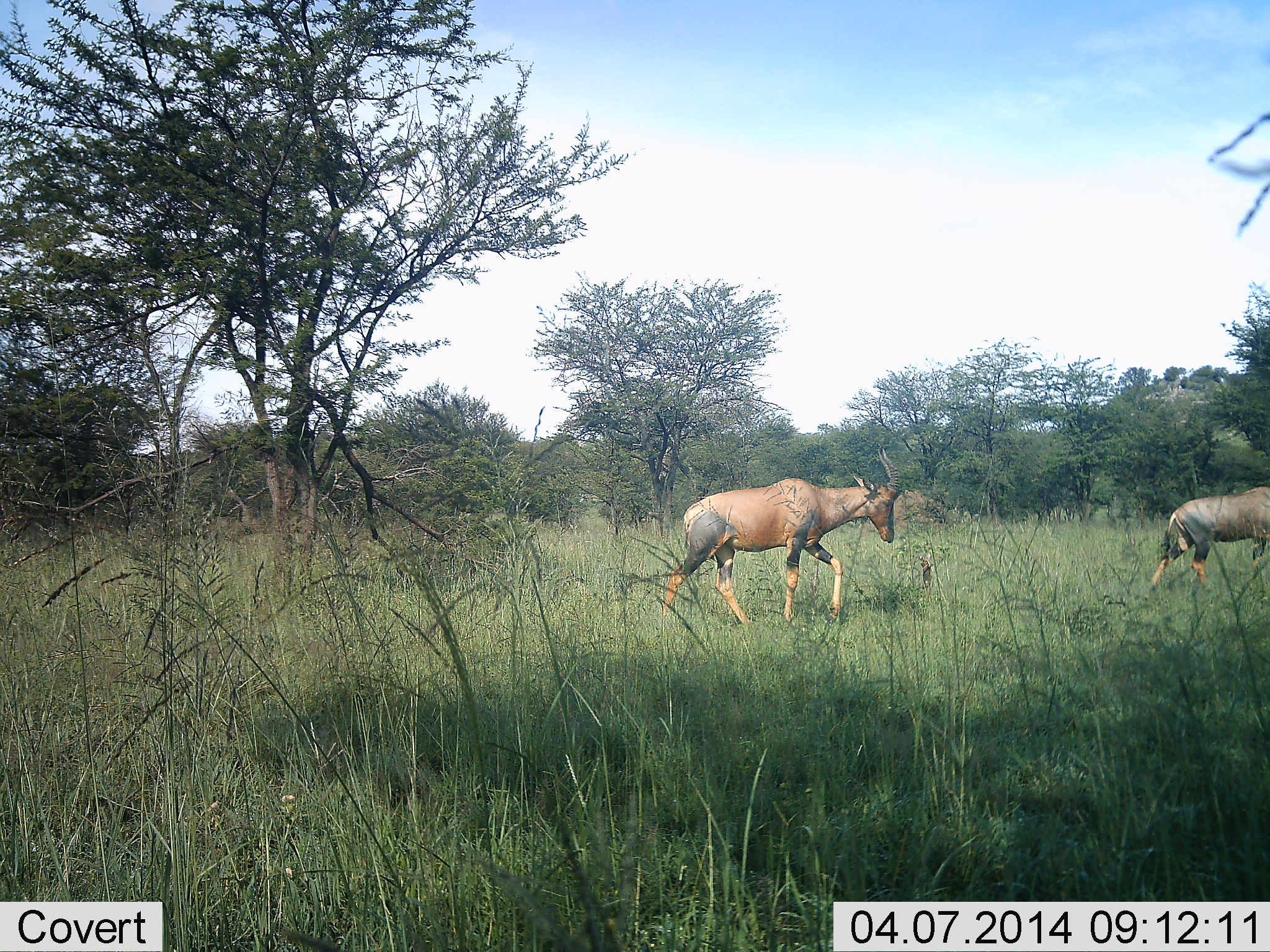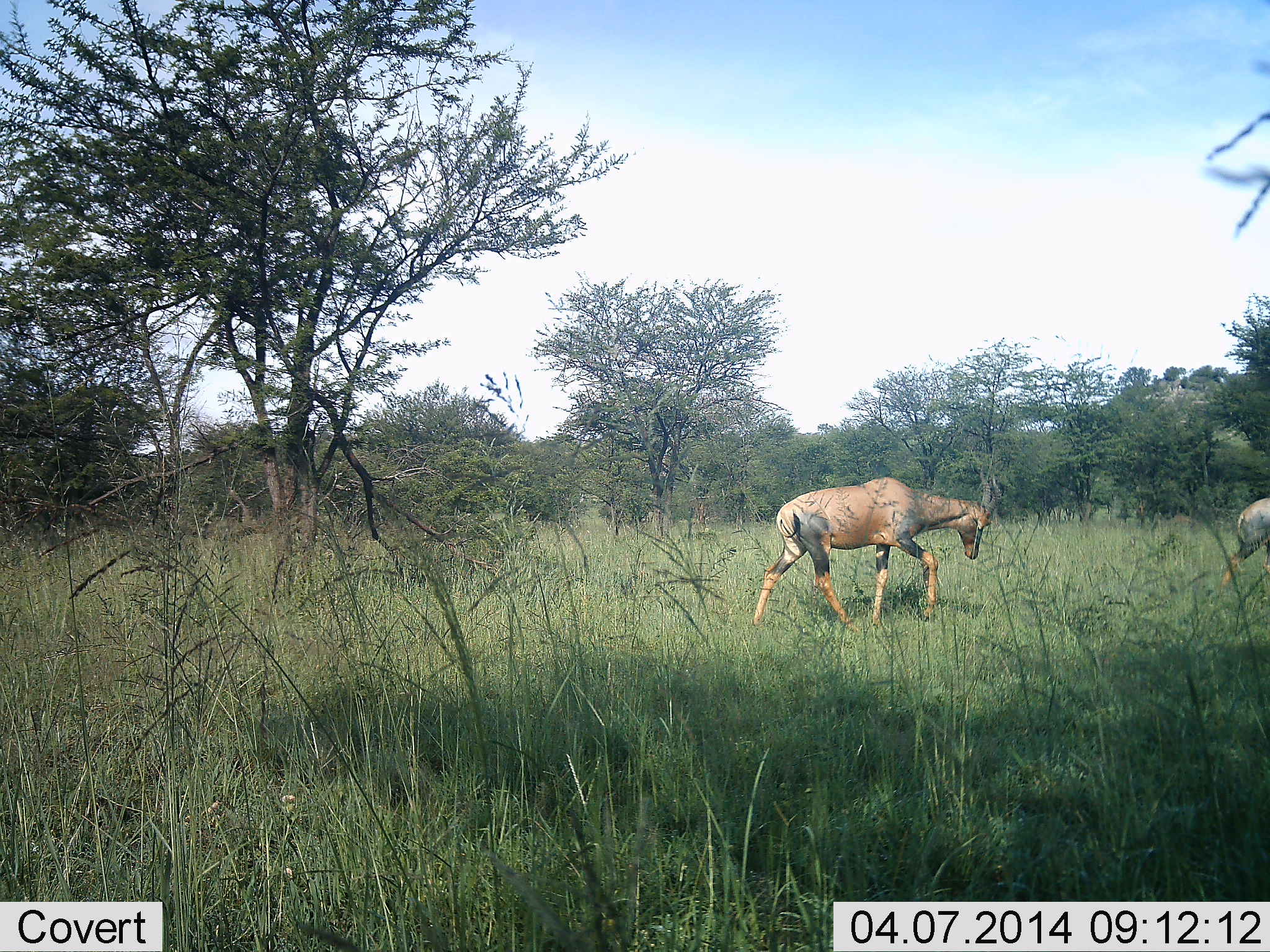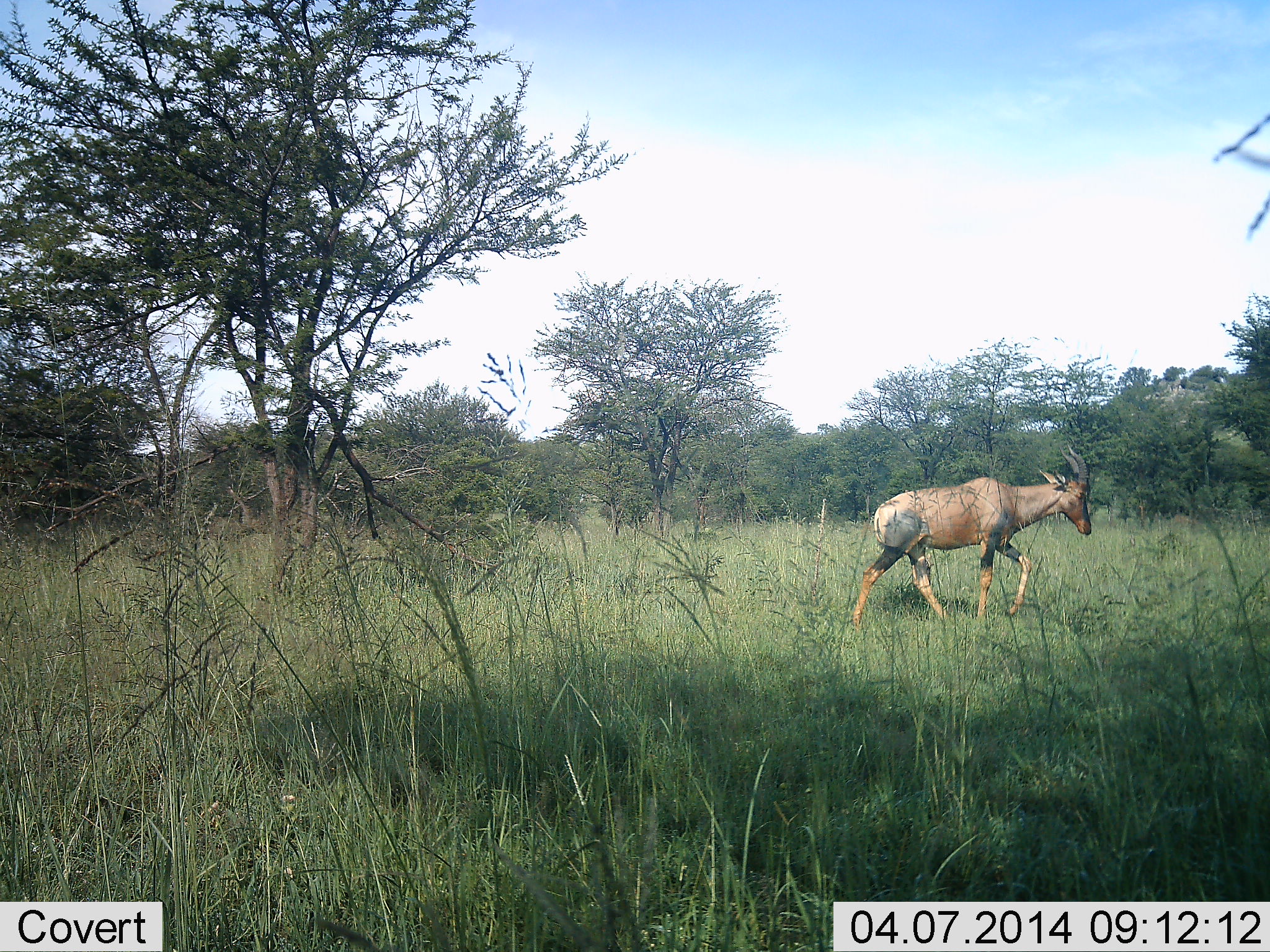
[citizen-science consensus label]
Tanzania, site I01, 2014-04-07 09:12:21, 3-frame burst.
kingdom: Animalia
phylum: Chordata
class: Mammalia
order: Artiodactyla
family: Bovidae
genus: Damaliscus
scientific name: Damaliscus lunatus jimela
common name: topi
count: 2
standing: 0%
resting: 0%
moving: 100%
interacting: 0%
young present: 0%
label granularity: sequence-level